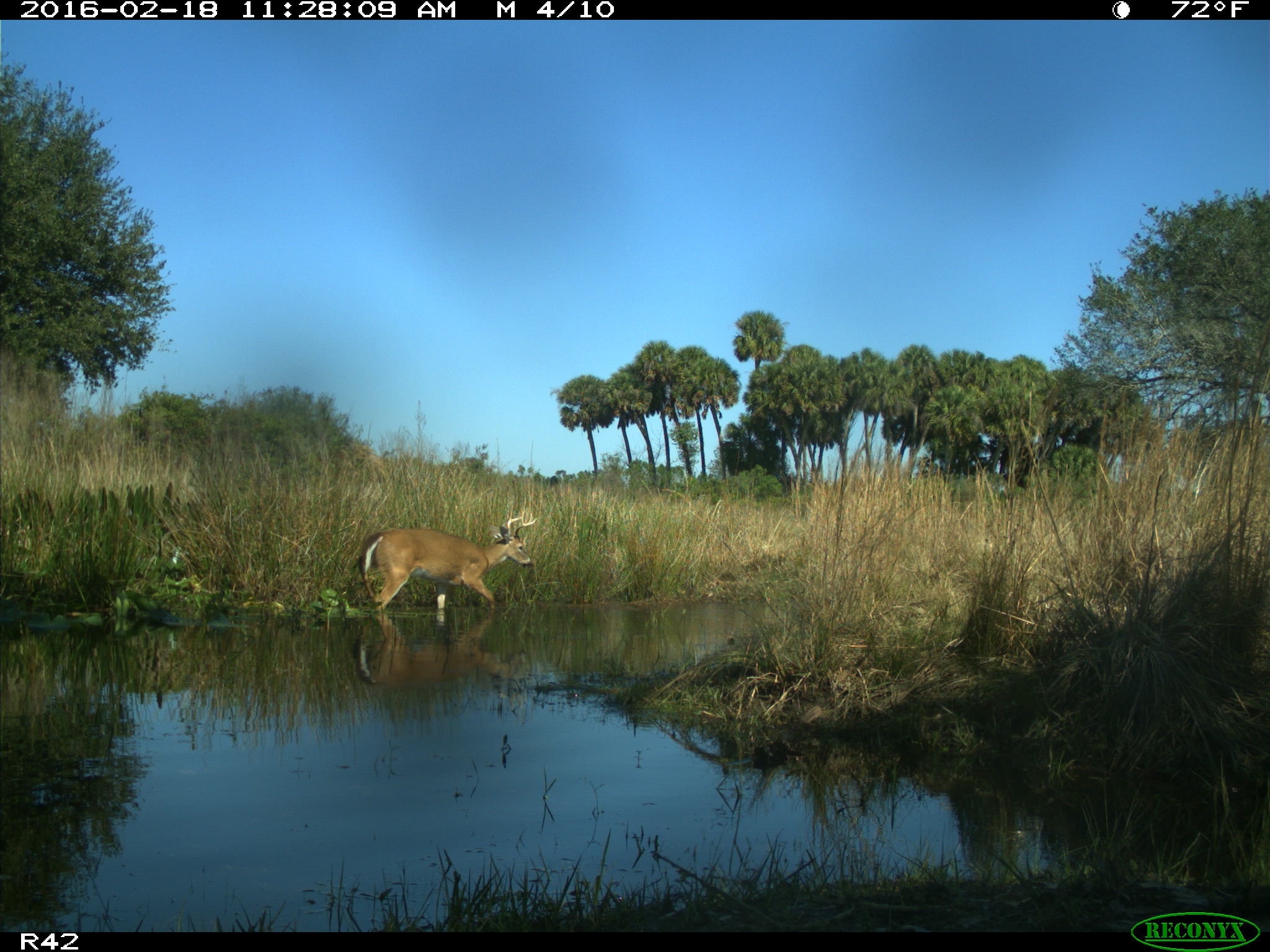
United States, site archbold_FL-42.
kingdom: Animalia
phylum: Chordata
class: Mammalia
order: Artiodactyla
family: Cervidae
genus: Odocoileus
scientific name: Odocoileus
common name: deer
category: unidentified deer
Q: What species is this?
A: Unidentified deer (deer) (Odocoileus).